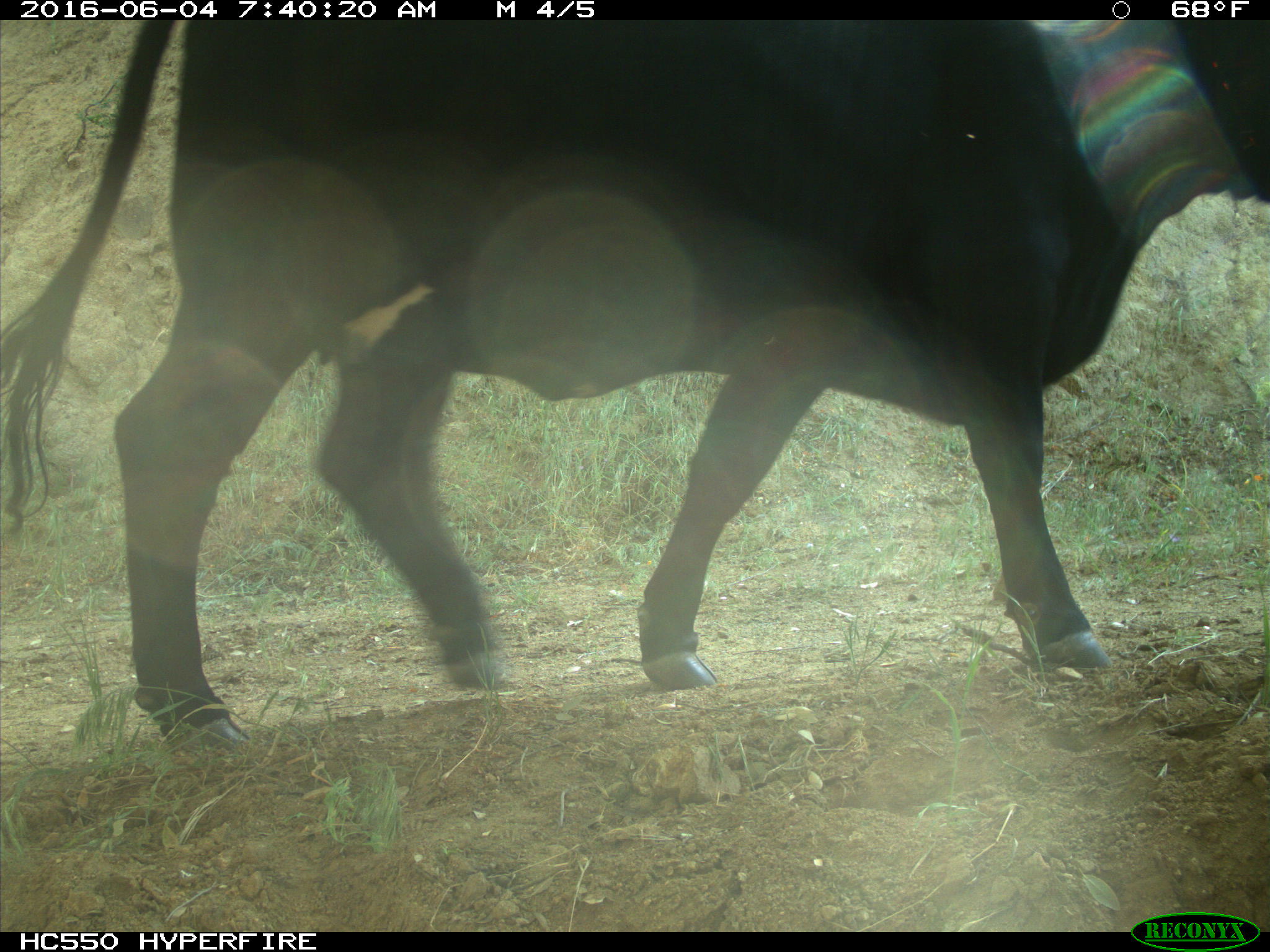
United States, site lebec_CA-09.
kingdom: Animalia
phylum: Chordata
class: Mammalia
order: Artiodactyla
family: Bovidae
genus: Bos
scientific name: Bos taurus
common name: domestic cow